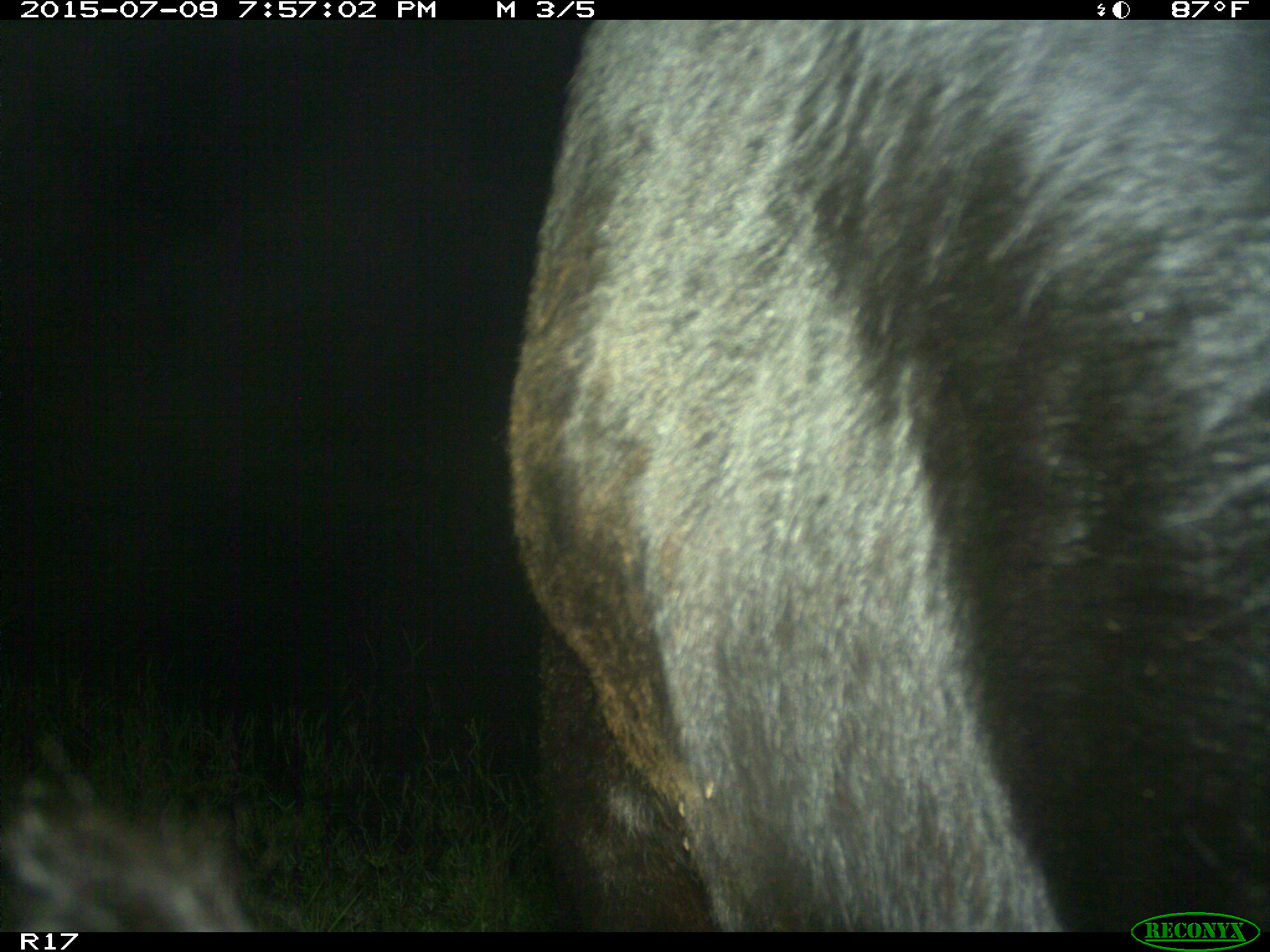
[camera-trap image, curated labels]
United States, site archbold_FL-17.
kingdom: Animalia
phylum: Chordata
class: Mammalia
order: Artiodactyla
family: Bovidae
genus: Bos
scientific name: Bos taurus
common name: domestic cow